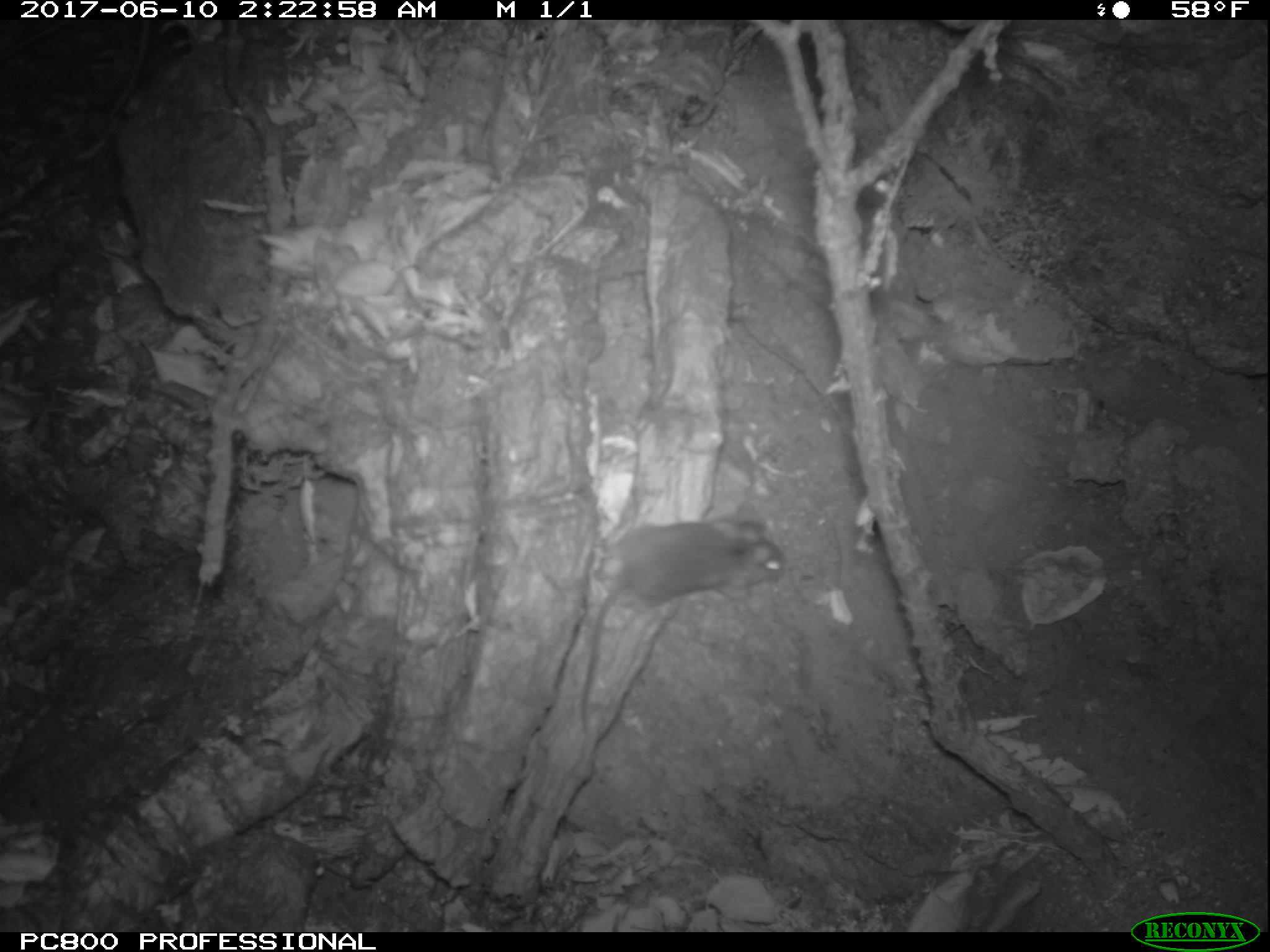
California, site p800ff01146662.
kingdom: Animalia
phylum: Chordata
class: Mammalia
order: Rodentia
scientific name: Rodentia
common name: rodent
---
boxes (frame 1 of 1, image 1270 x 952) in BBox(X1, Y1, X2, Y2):
rodent: BBox(575, 522, 788, 742)